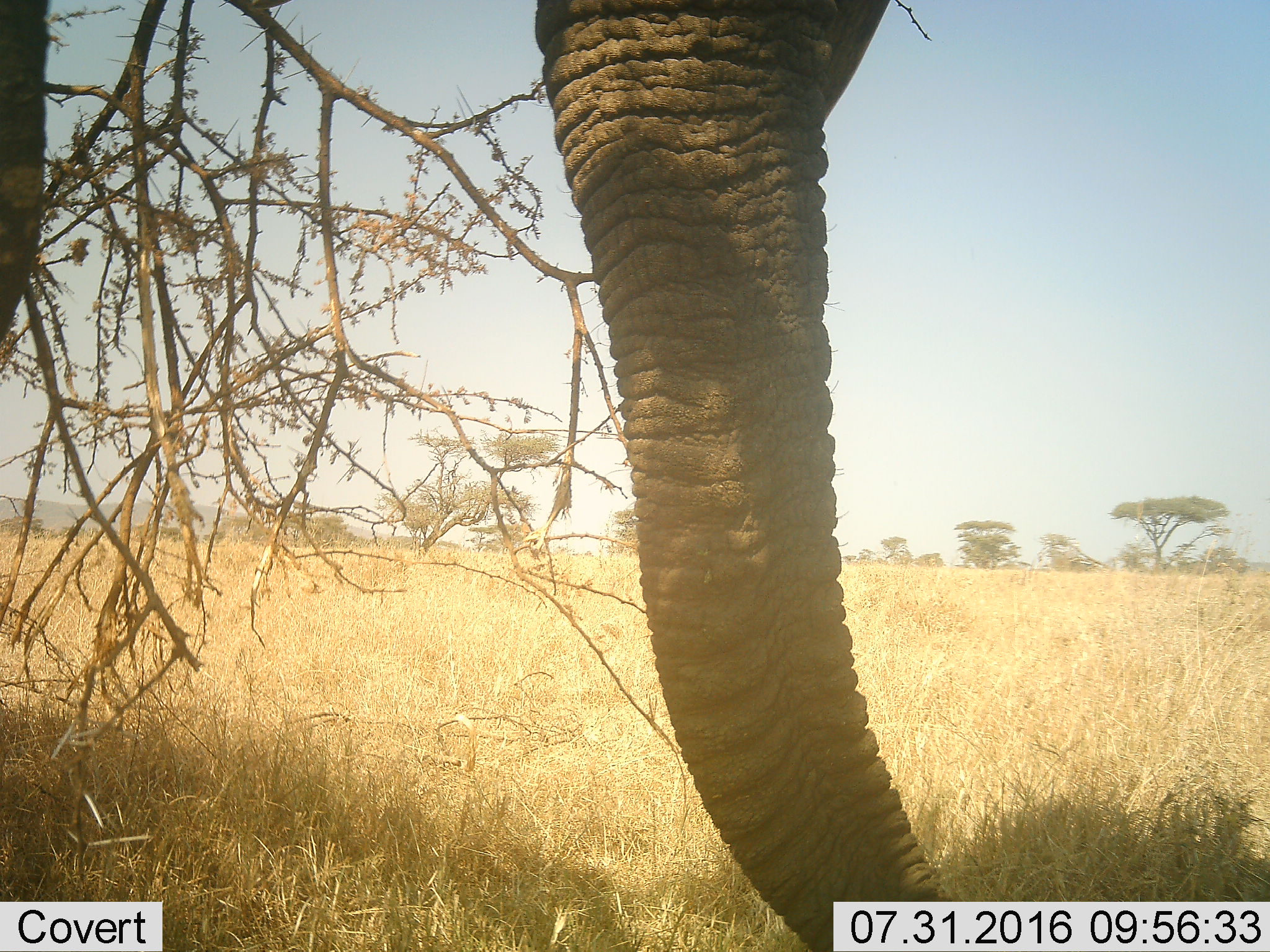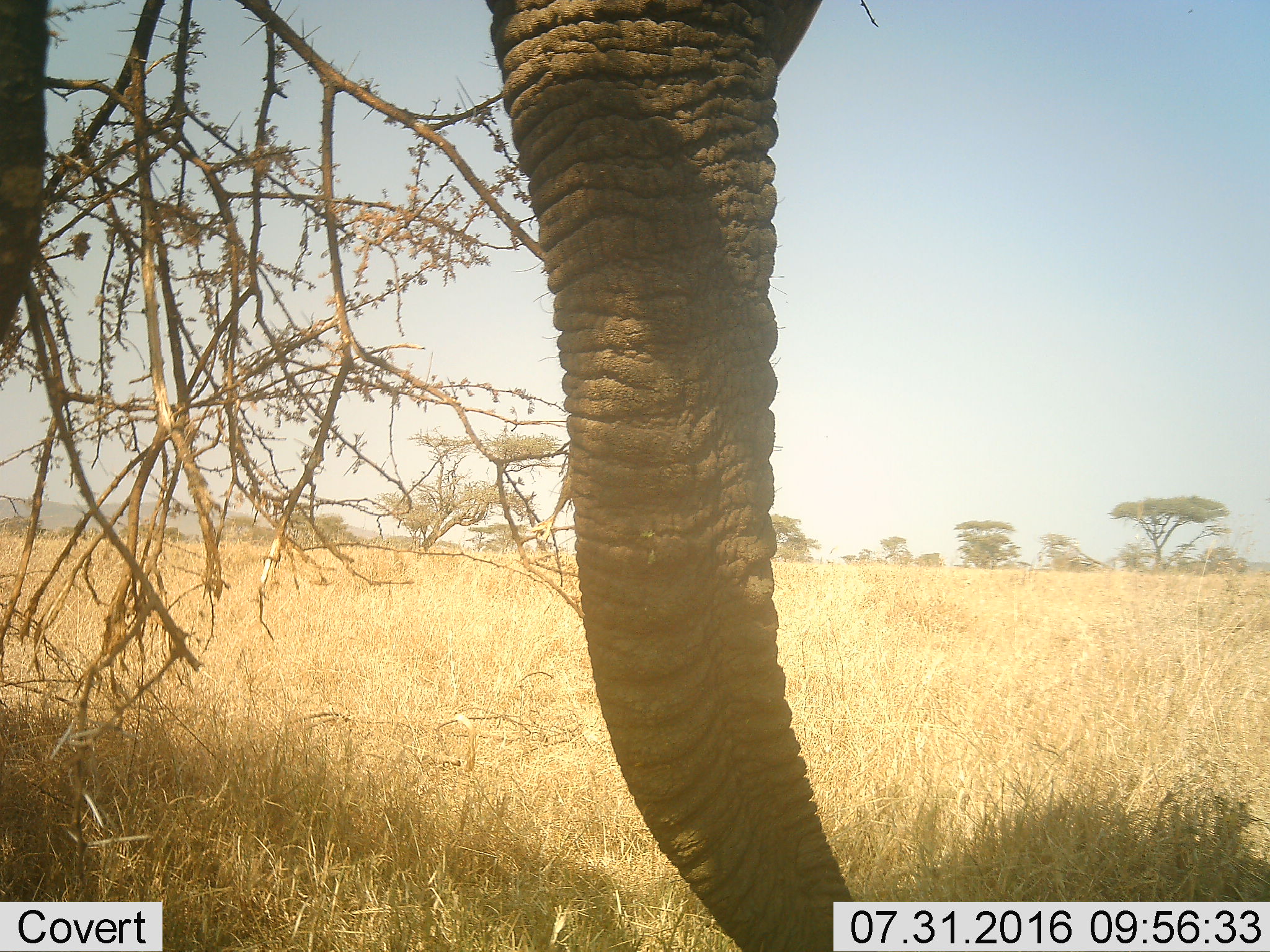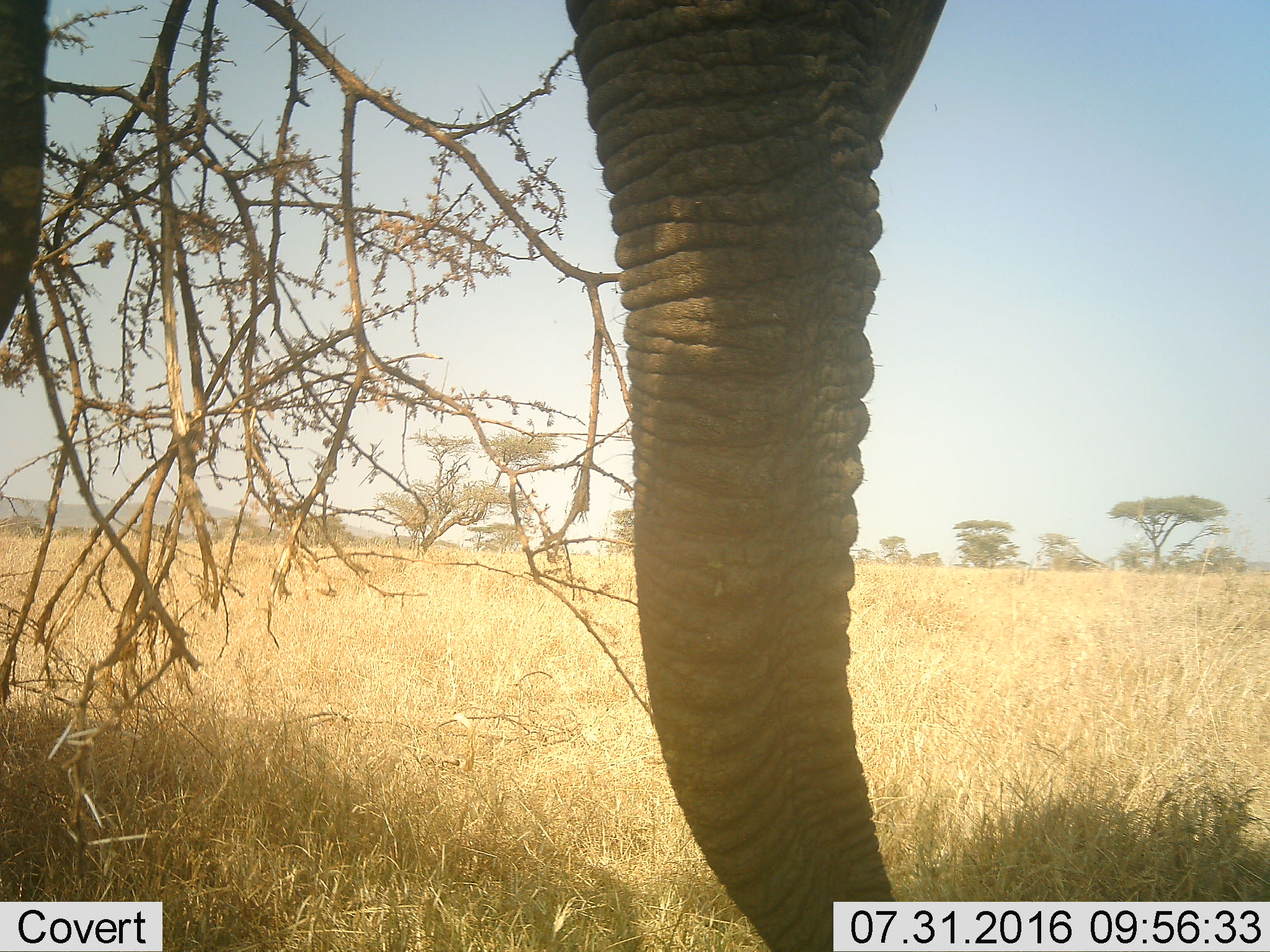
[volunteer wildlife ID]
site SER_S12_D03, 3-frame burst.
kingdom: Animalia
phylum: Chordata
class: Mammalia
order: Proboscidea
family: Elephantidae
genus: Loxodonta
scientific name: Loxodonta africana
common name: african bush elephant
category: elephant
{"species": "elephant (african bush elephant) (Loxodonta africana)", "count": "1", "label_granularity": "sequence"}